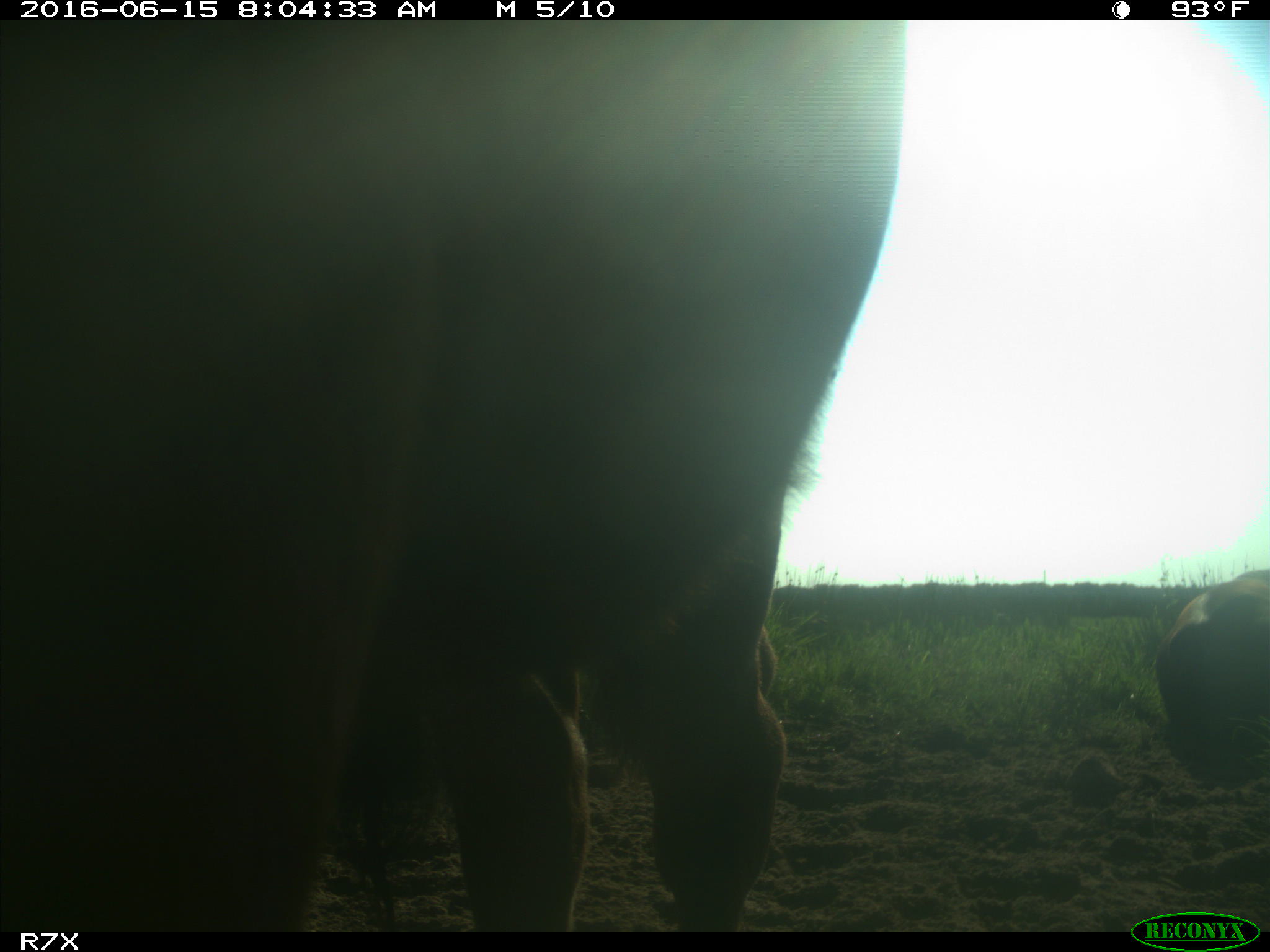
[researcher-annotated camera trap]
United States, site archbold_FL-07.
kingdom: Animalia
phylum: Chordata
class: Mammalia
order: Artiodactyla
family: Bovidae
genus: Bos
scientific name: Bos taurus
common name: domestic cow